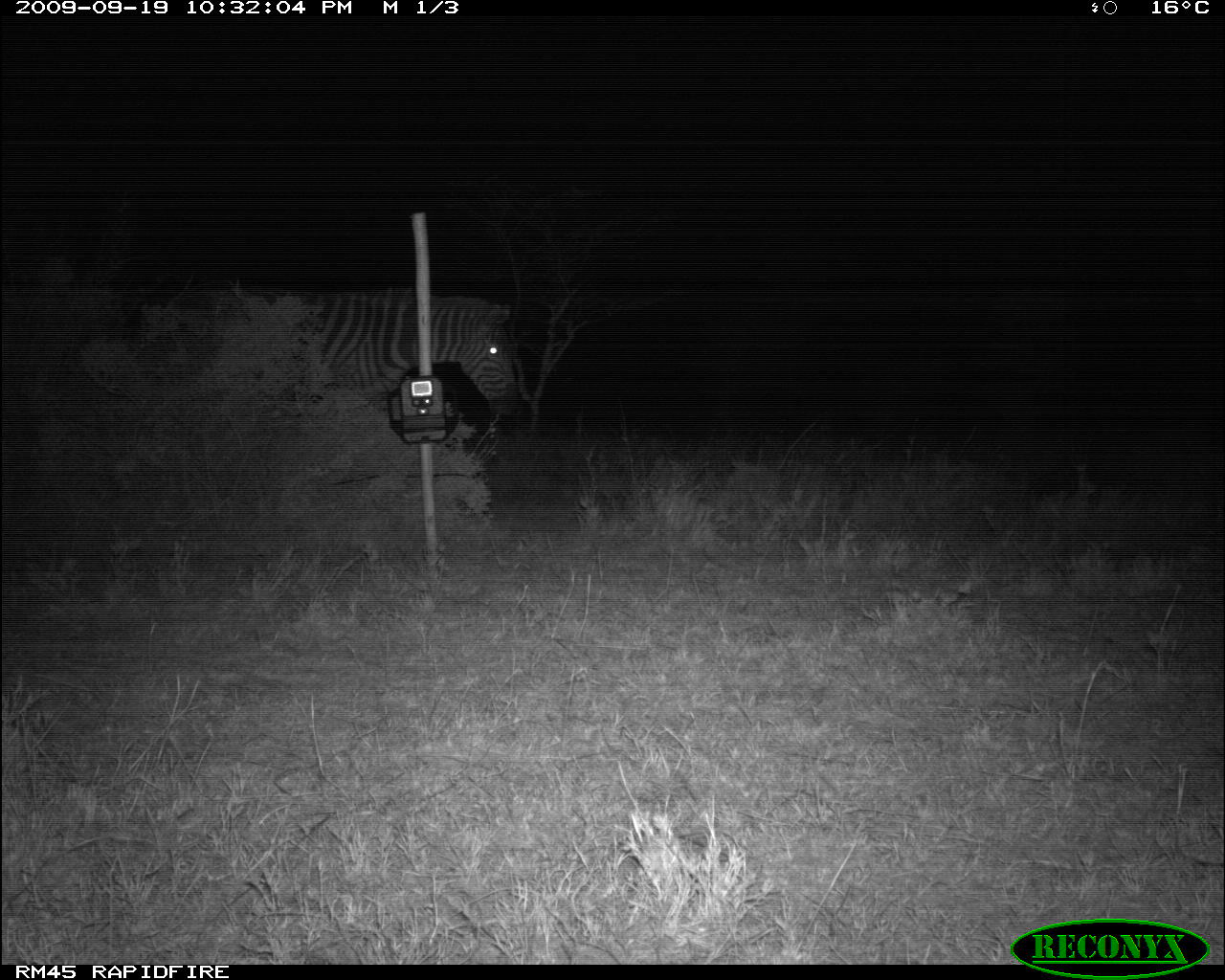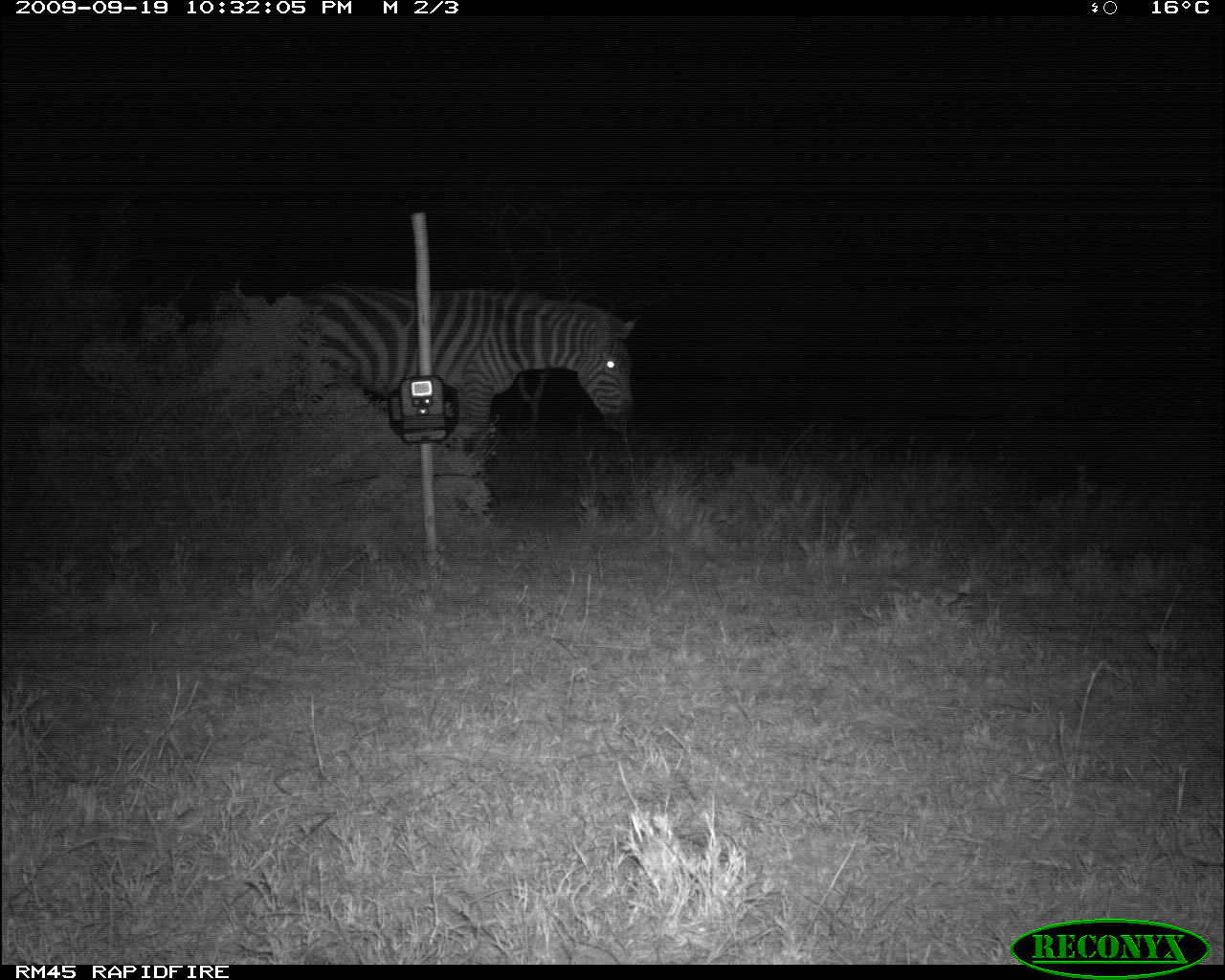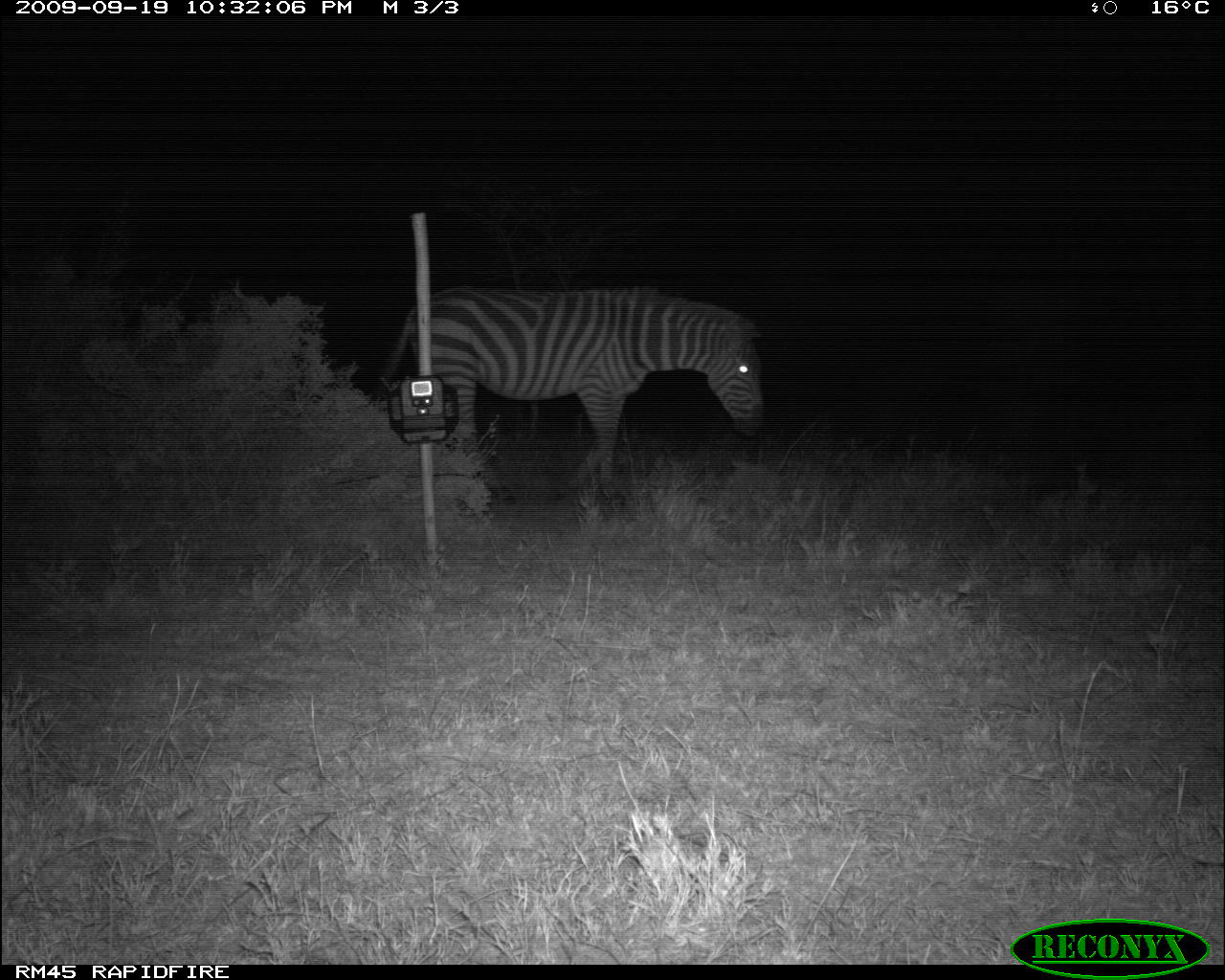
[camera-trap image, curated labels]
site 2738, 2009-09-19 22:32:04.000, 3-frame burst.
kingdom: Animalia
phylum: Chordata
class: Mammalia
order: Perissodactyla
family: Equidae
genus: Equus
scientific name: Equus quagga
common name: plains zebra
Equus quagga (plains zebra), count 1.